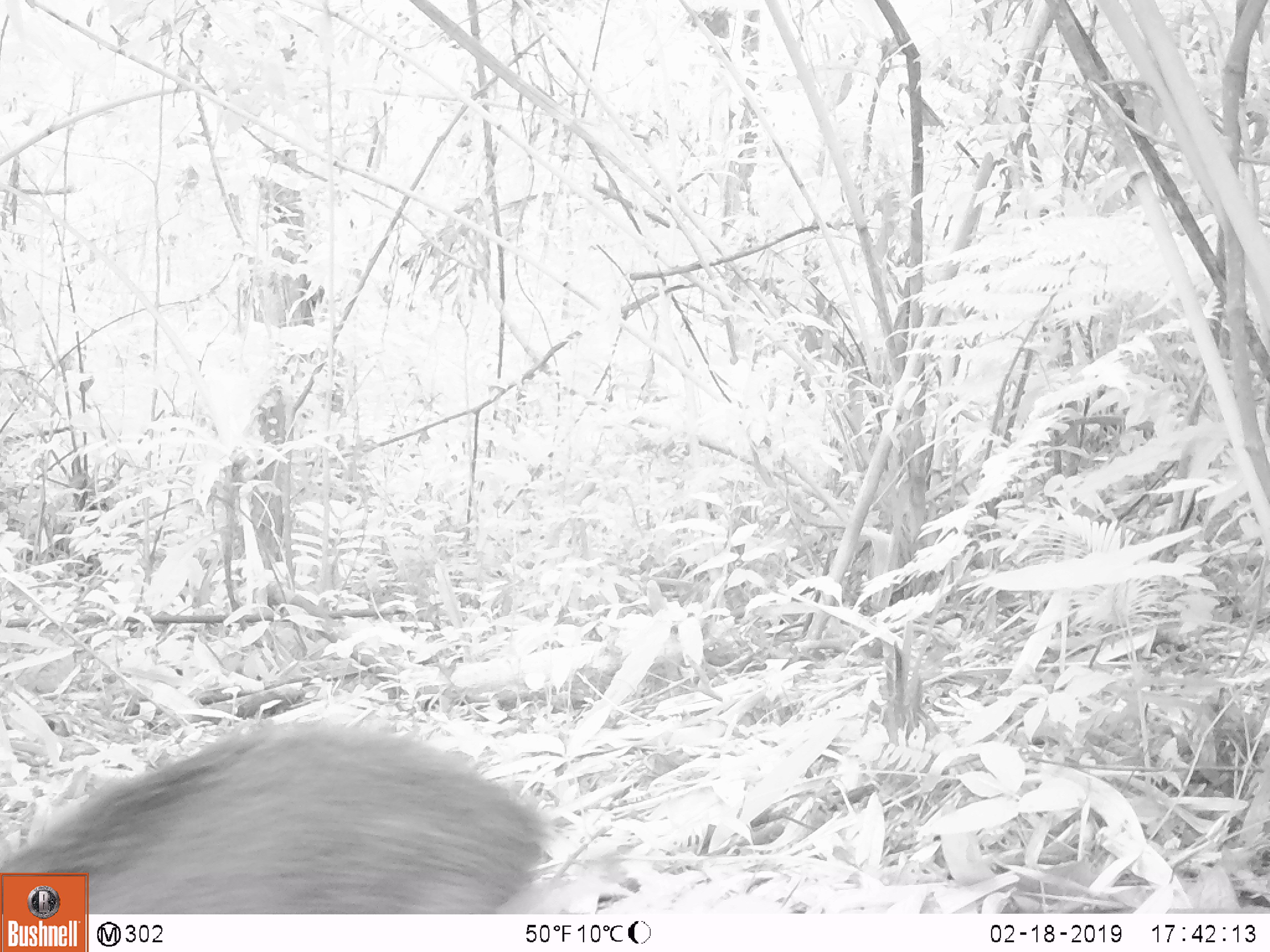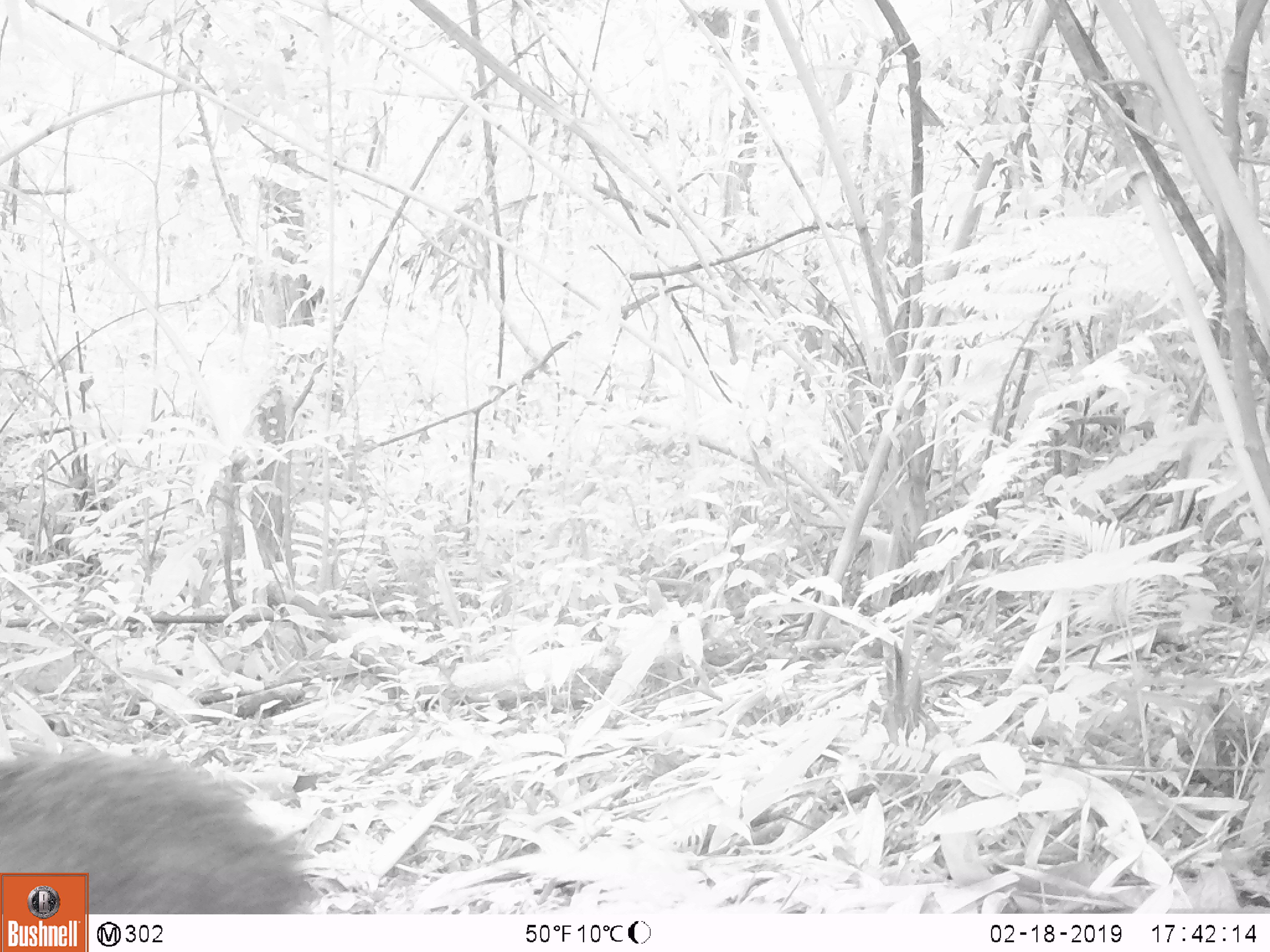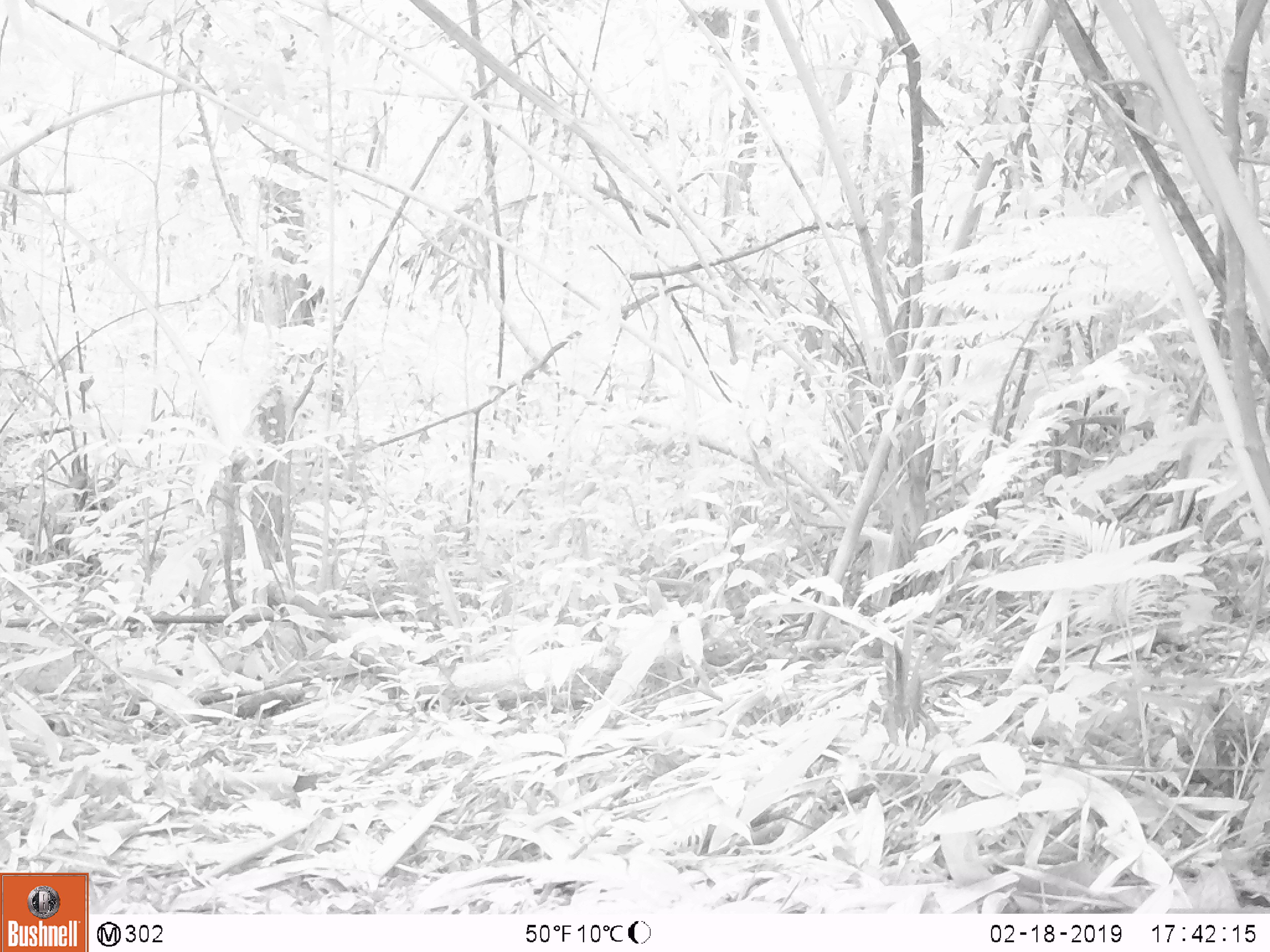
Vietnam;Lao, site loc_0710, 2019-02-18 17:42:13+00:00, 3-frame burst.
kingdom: Animalia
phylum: Chordata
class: Mammalia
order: Artiodactyla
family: Suidae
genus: Sus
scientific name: Sus scrofa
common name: eurasian wild pig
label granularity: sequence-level